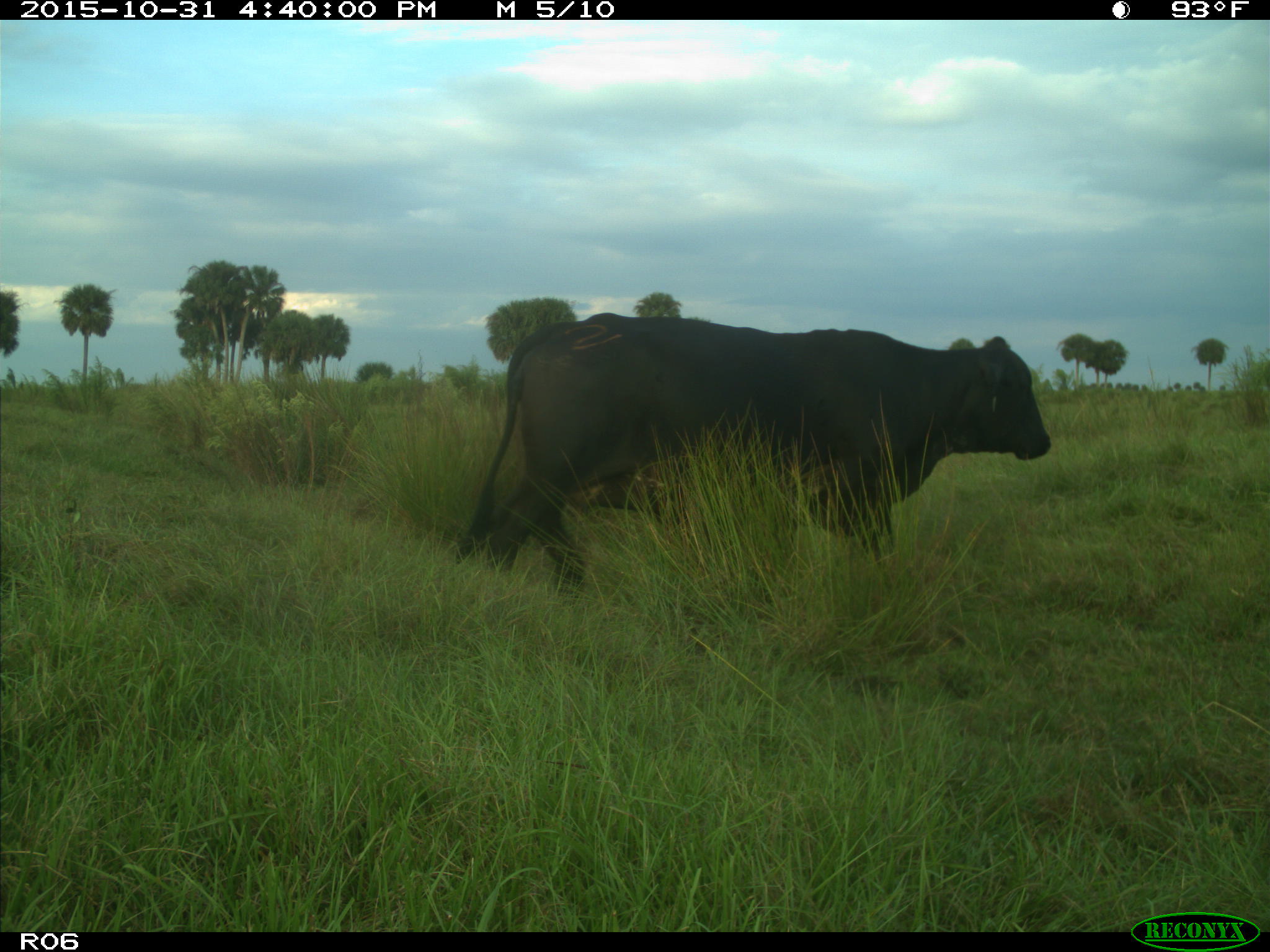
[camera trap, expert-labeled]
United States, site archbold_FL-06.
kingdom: Animalia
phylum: Chordata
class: Mammalia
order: Artiodactyla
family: Bovidae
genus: Bos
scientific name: Bos taurus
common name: domestic cow